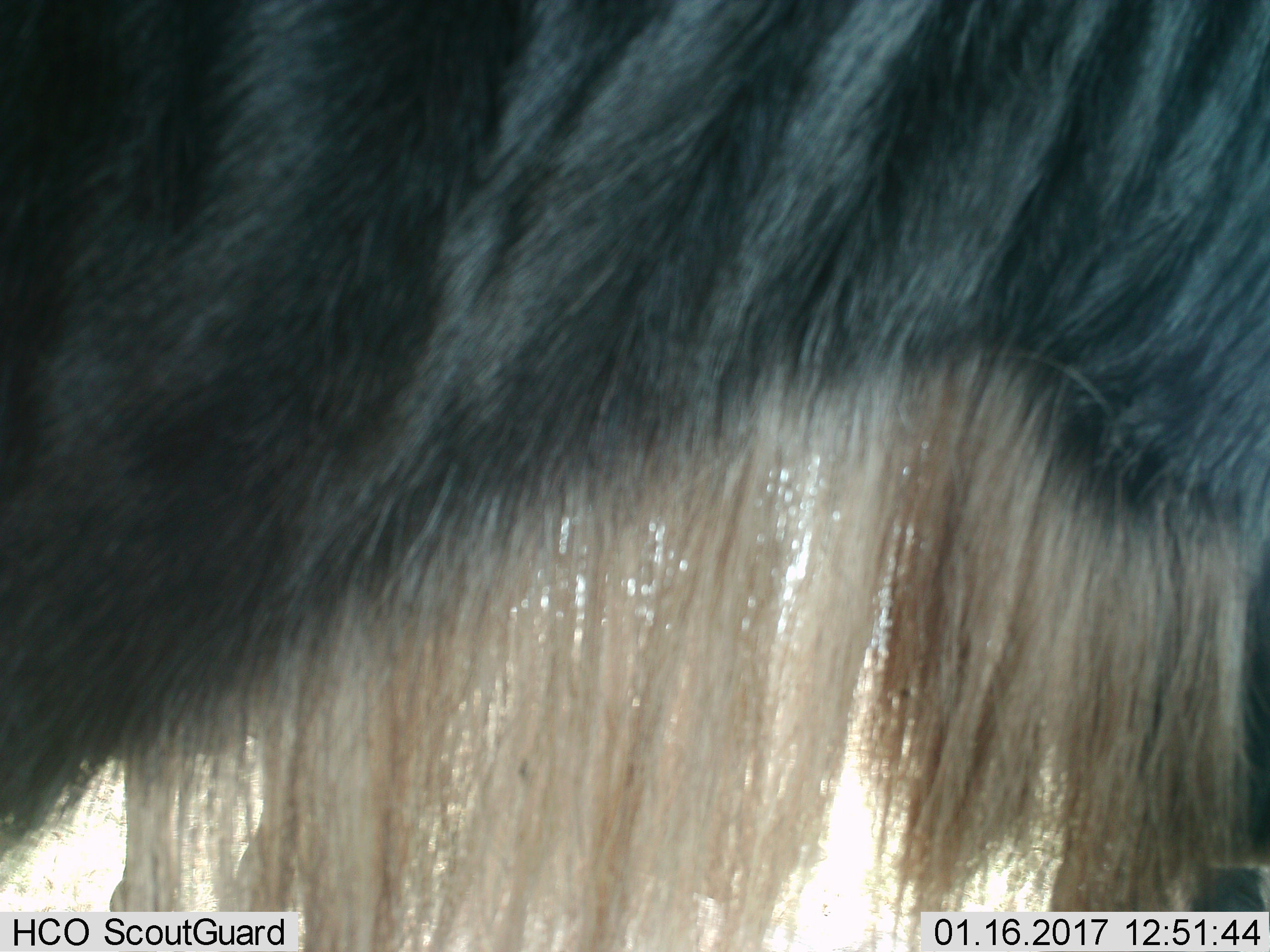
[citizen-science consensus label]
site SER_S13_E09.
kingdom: Animalia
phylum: Chordata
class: Mammalia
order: Artiodactyla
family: Bovidae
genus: Connochaetes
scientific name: Connochaetes taurinus taurinus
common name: blue wildebeest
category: wildebeestblue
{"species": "wildebeestblue (blue wildebeest) (Connochaetes taurinus taurinus)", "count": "1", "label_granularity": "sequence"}